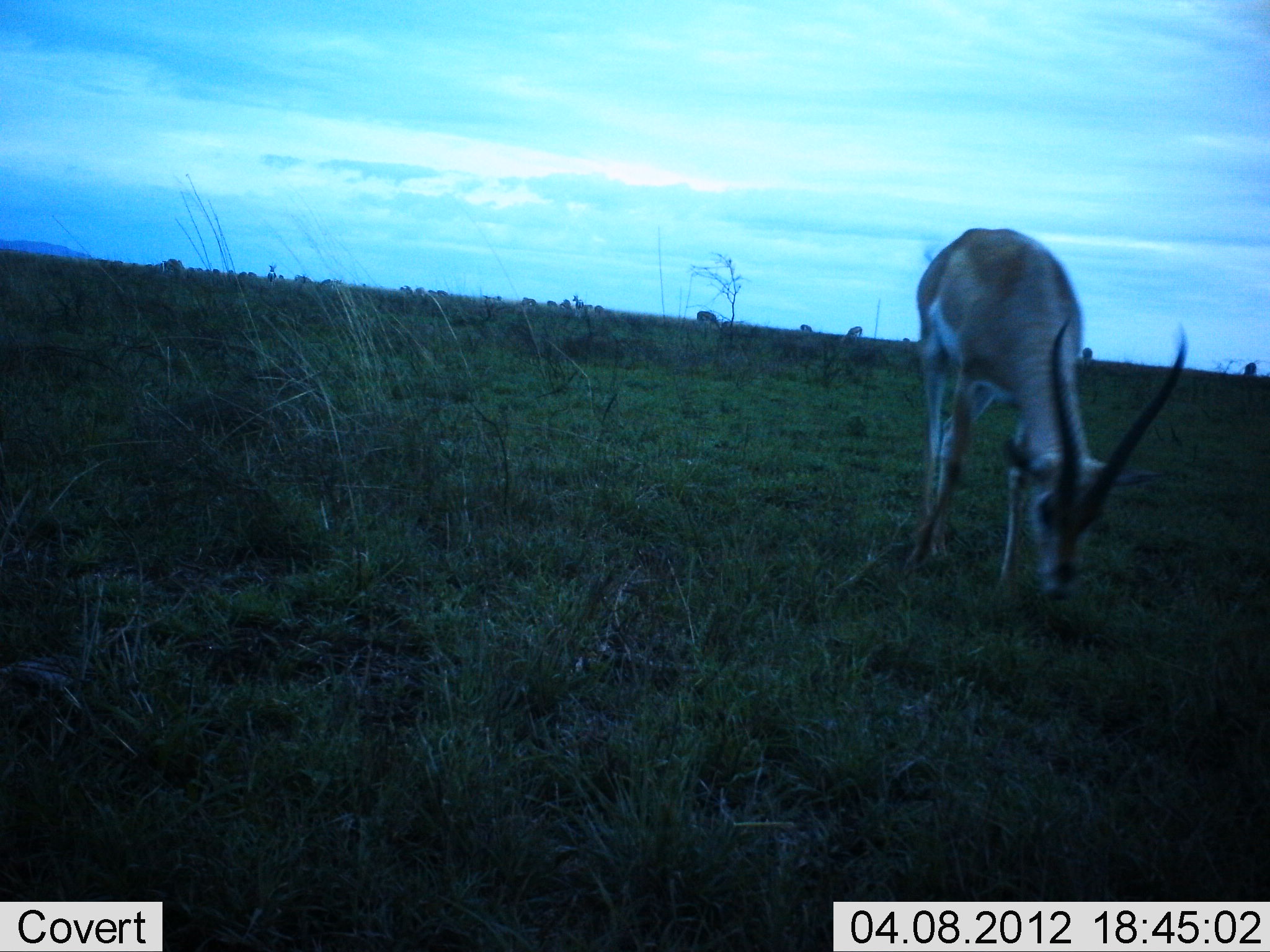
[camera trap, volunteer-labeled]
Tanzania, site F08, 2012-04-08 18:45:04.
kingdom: Animalia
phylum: Chordata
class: Mammalia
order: Artiodactyla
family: Bovidae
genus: Nanger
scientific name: Nanger granti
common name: grant's gazelle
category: gazellegrants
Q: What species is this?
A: Gazellegrants (grant's gazelle) (Nanger granti).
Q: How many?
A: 1.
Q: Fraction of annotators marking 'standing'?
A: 27%.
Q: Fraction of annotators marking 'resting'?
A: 0%.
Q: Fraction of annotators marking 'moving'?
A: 0%.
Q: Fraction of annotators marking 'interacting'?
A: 0%.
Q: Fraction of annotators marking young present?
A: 0%.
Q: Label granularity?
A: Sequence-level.